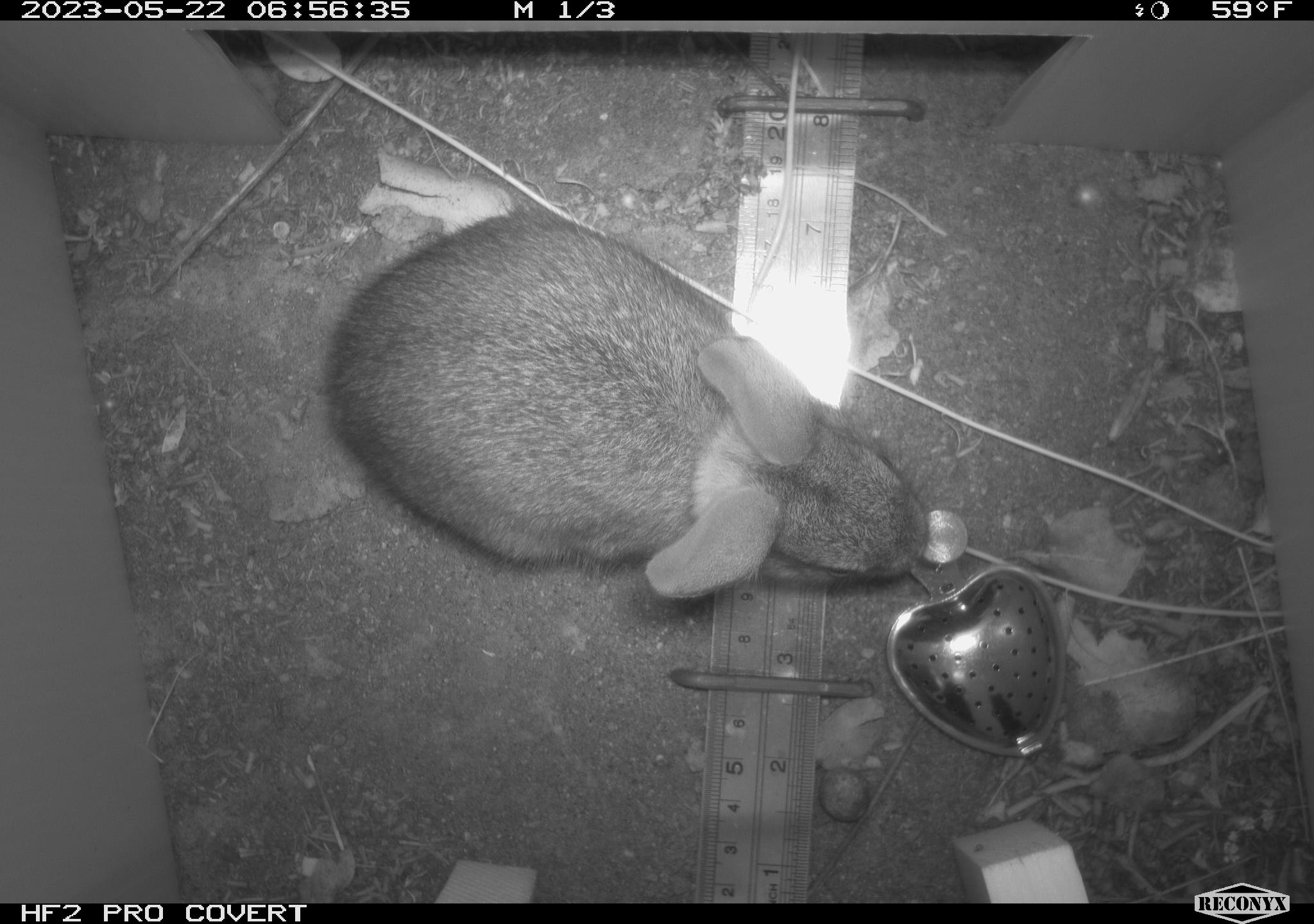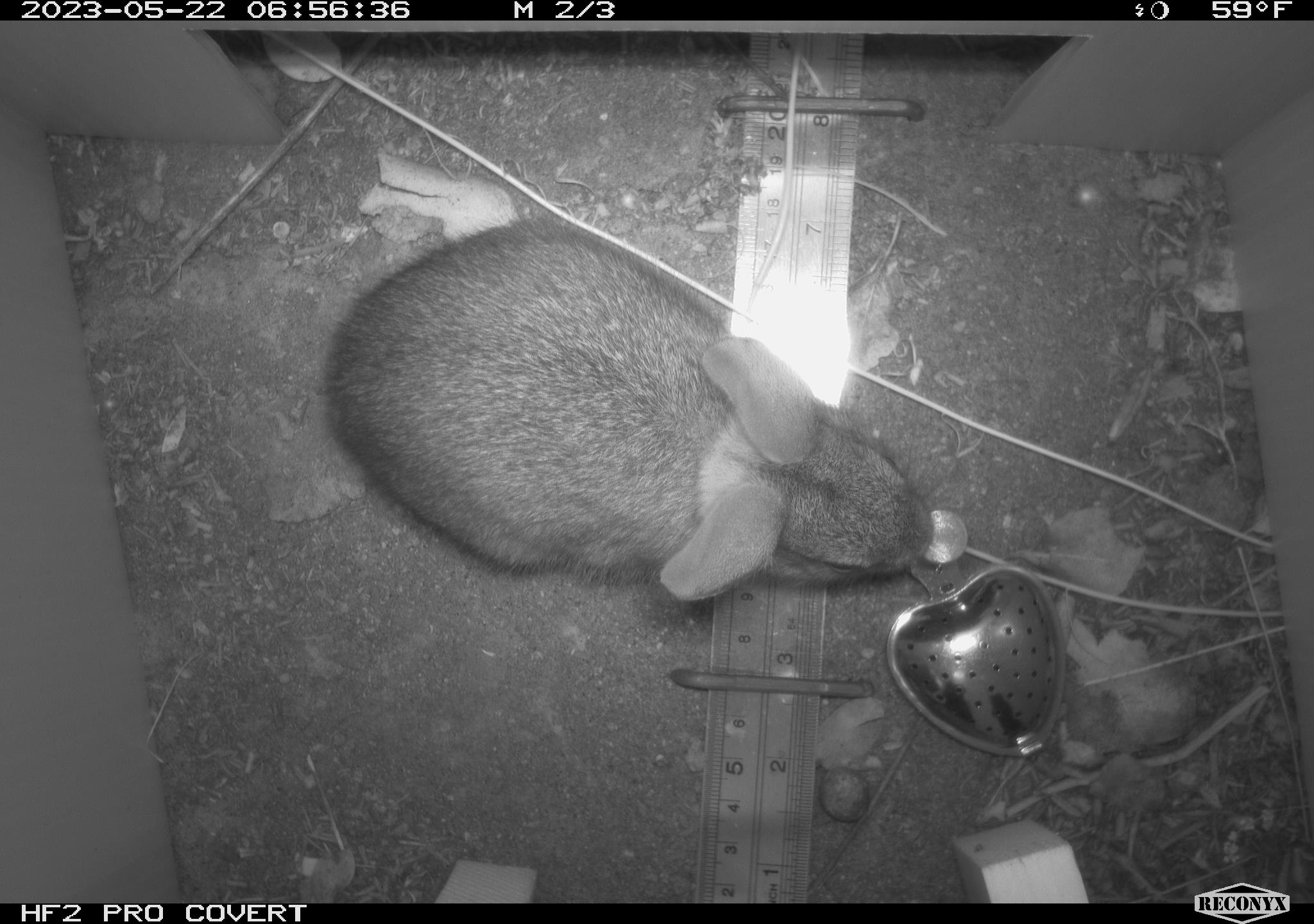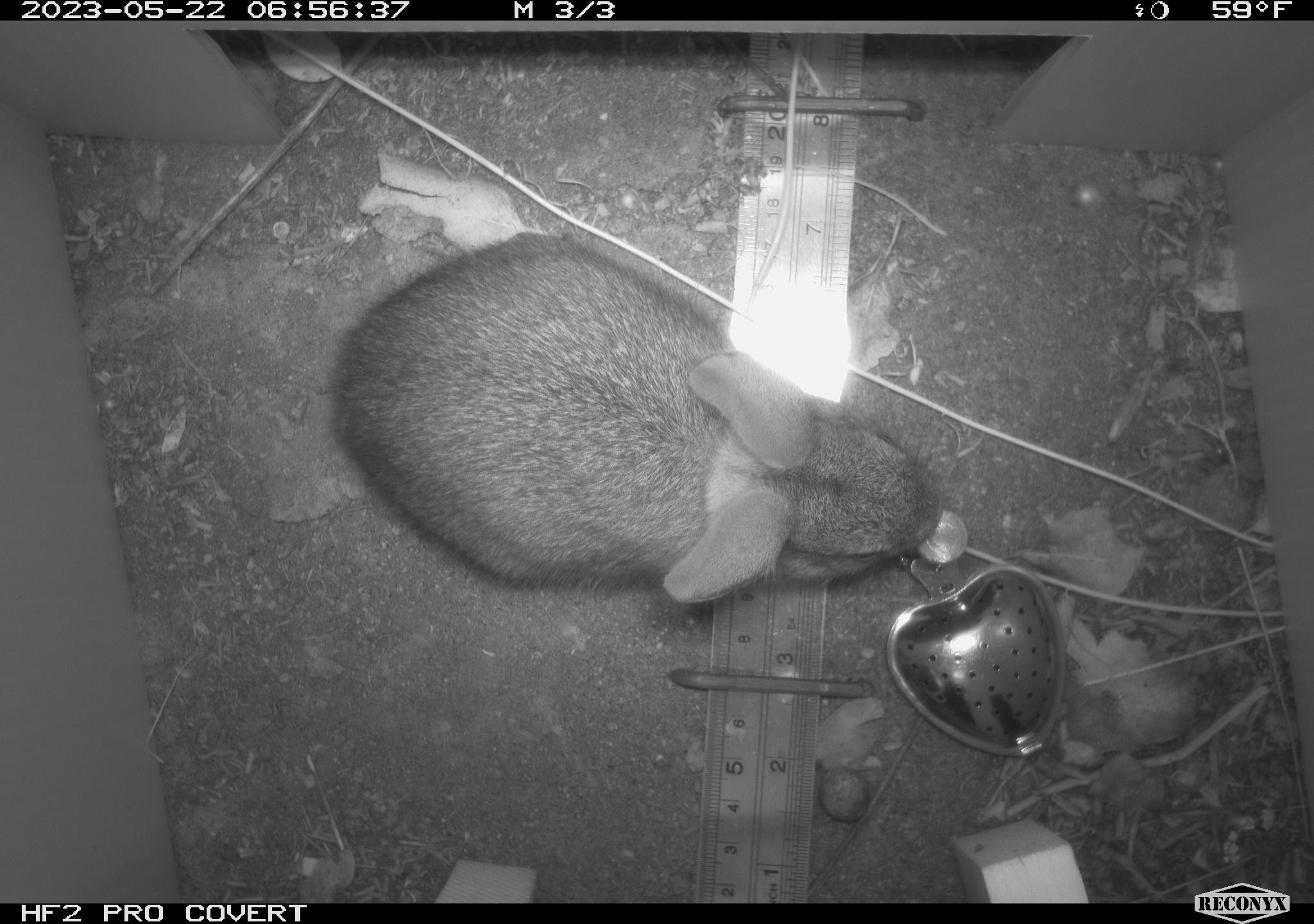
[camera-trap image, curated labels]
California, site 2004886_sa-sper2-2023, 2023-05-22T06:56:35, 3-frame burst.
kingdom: Animalia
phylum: Chordata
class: Mammalia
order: Lagomorpha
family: Leporidae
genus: Sylvilagus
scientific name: Sylvilagus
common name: cottontail rabbits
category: sylvilagus species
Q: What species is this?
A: Sylvilagus species (cottontail rabbits) (Sylvilagus).